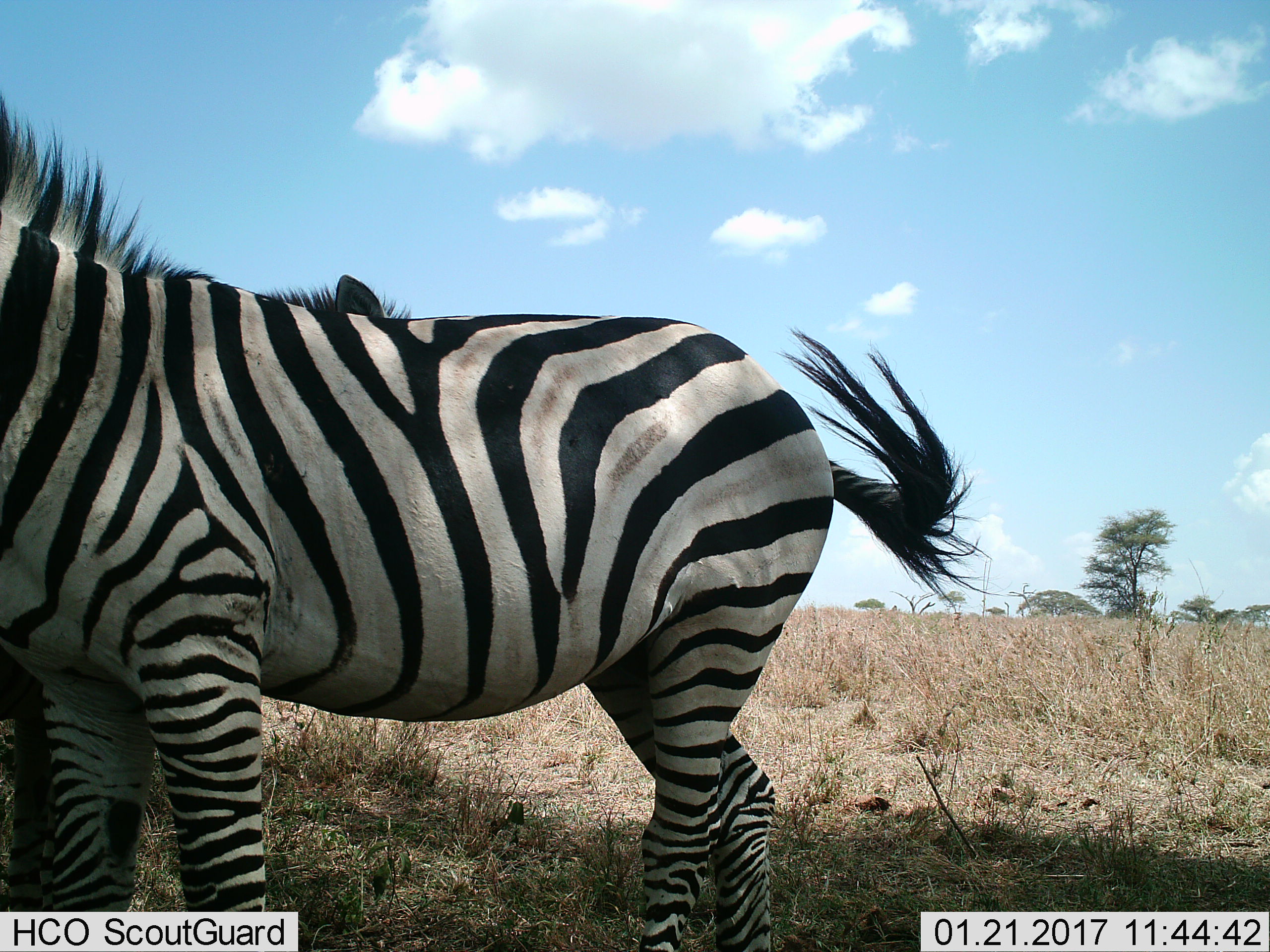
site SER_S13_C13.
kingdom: Animalia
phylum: Chordata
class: Mammalia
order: Perissodactyla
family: Equidae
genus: Equus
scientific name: Equus quagga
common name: plains zebra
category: zebraplains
Zebraplains (plains zebra) (Equus quagga), count 2. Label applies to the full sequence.